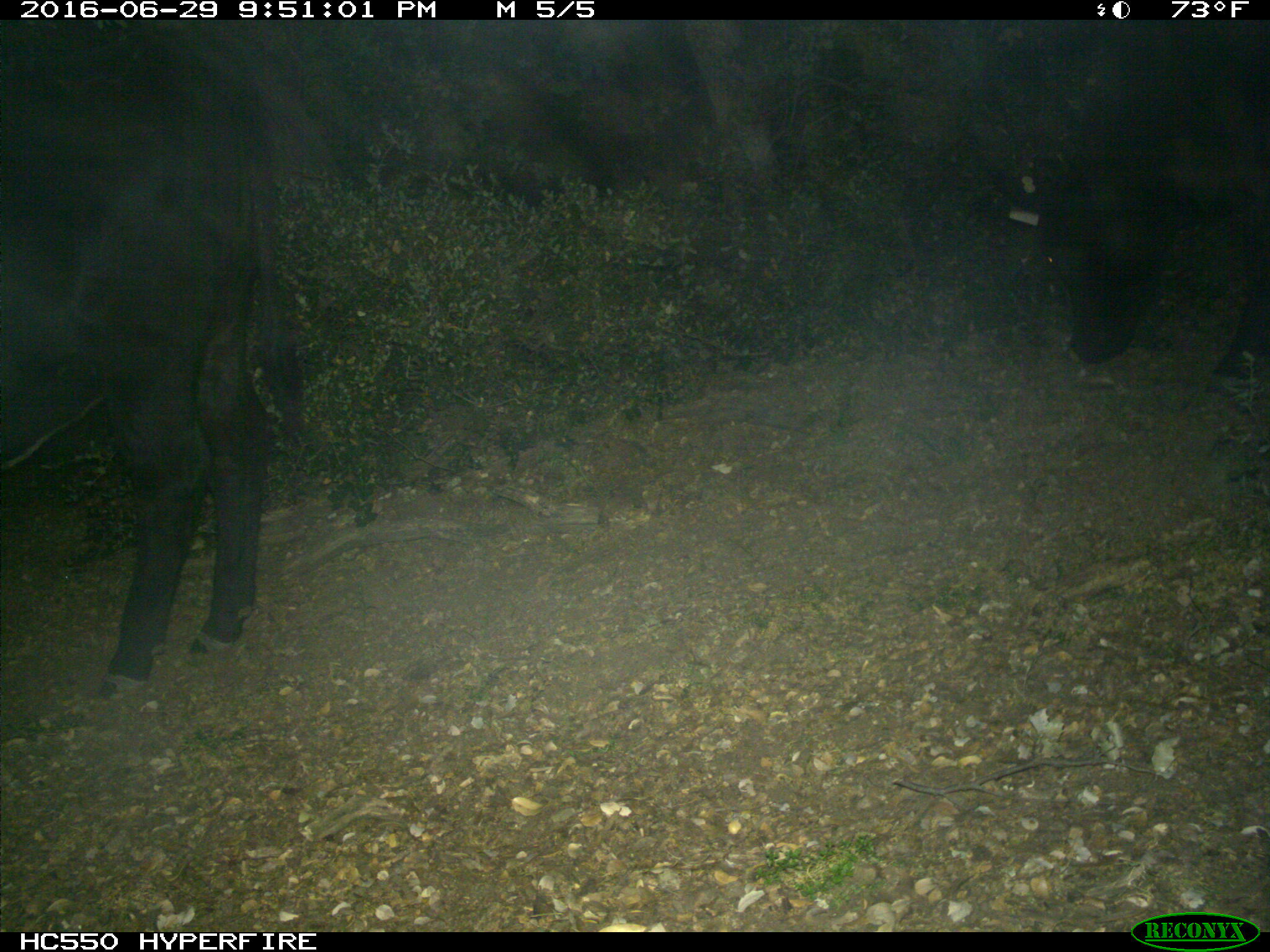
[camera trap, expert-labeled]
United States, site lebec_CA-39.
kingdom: Animalia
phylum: Chordata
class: Mammalia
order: Artiodactyla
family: Bovidae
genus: Bos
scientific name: Bos taurus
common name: domestic cow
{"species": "Bos taurus (domestic cow)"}